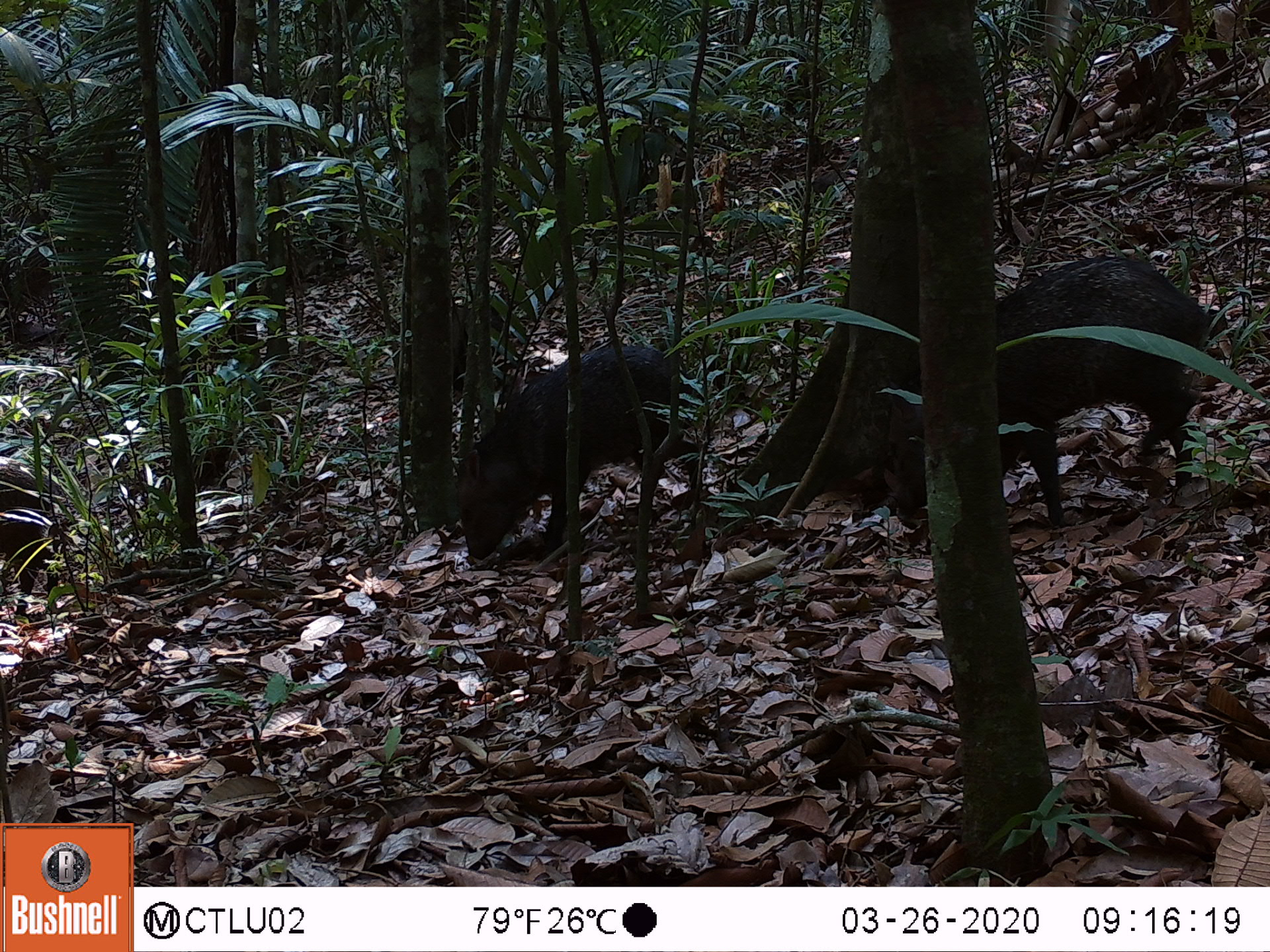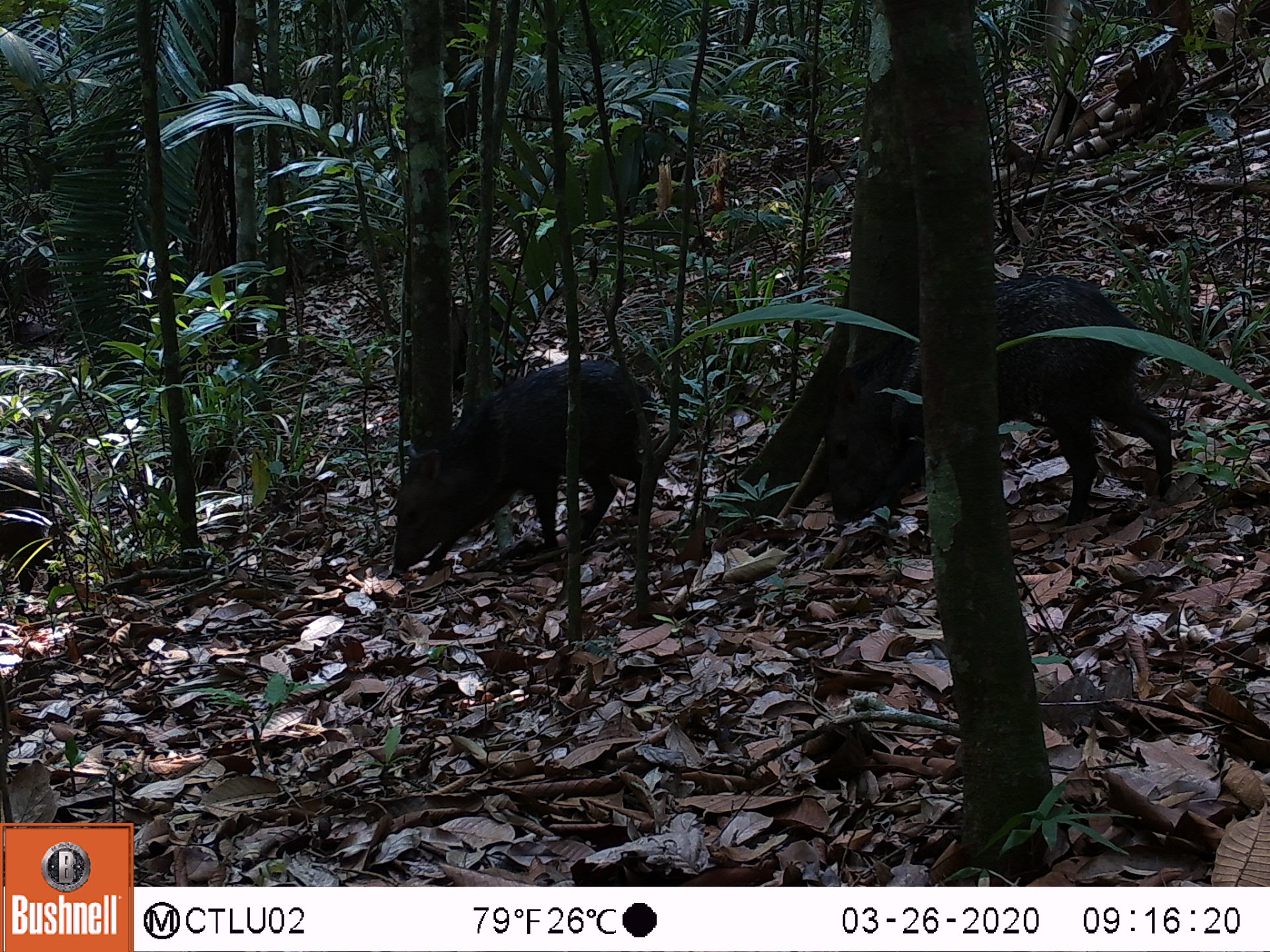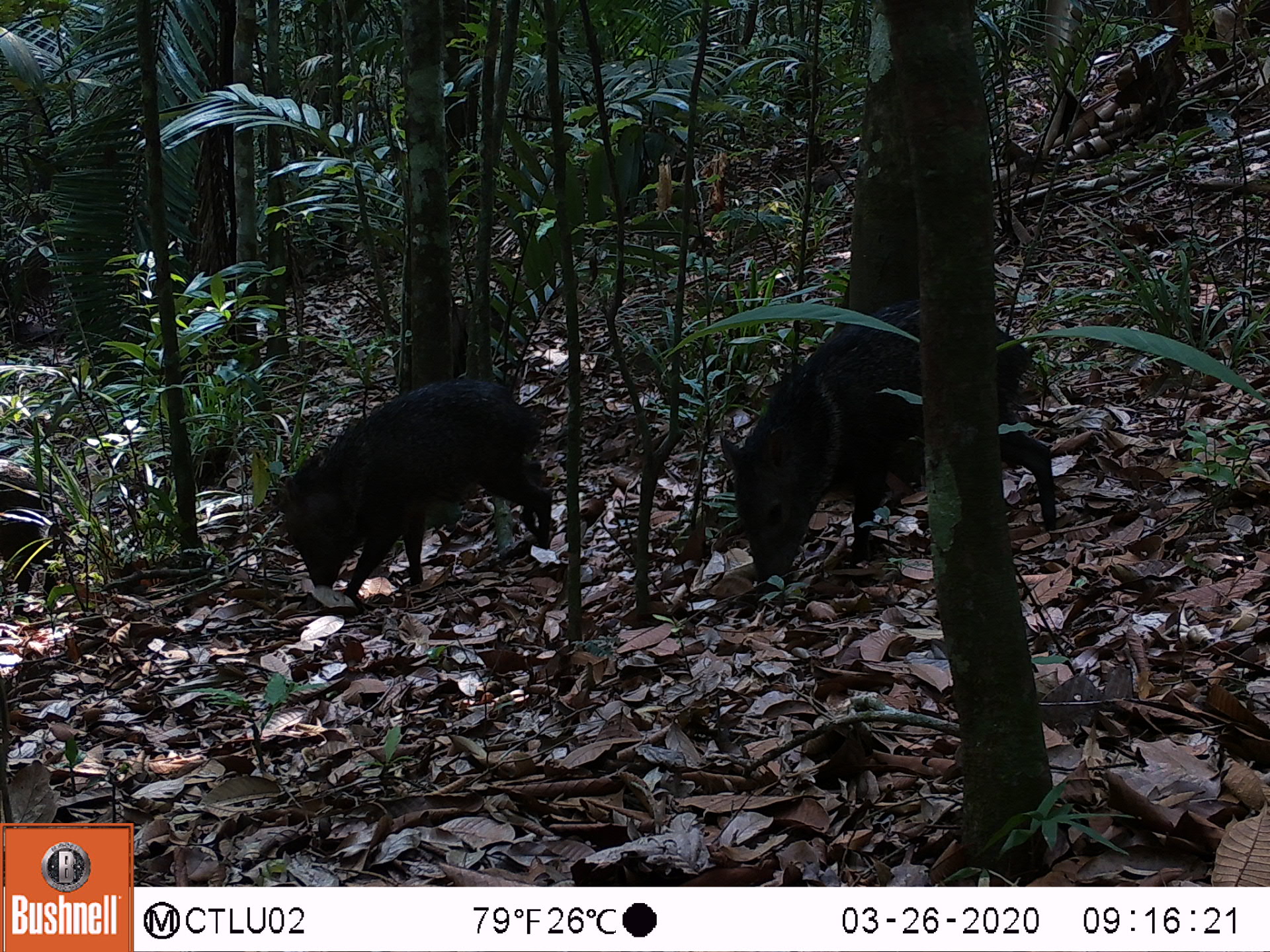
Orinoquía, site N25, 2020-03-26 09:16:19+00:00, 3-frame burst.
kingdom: Animalia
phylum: Chordata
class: Mammalia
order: Artiodactyla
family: Tayassuidae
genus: Pecari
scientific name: Pecari tajacu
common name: collared peccary